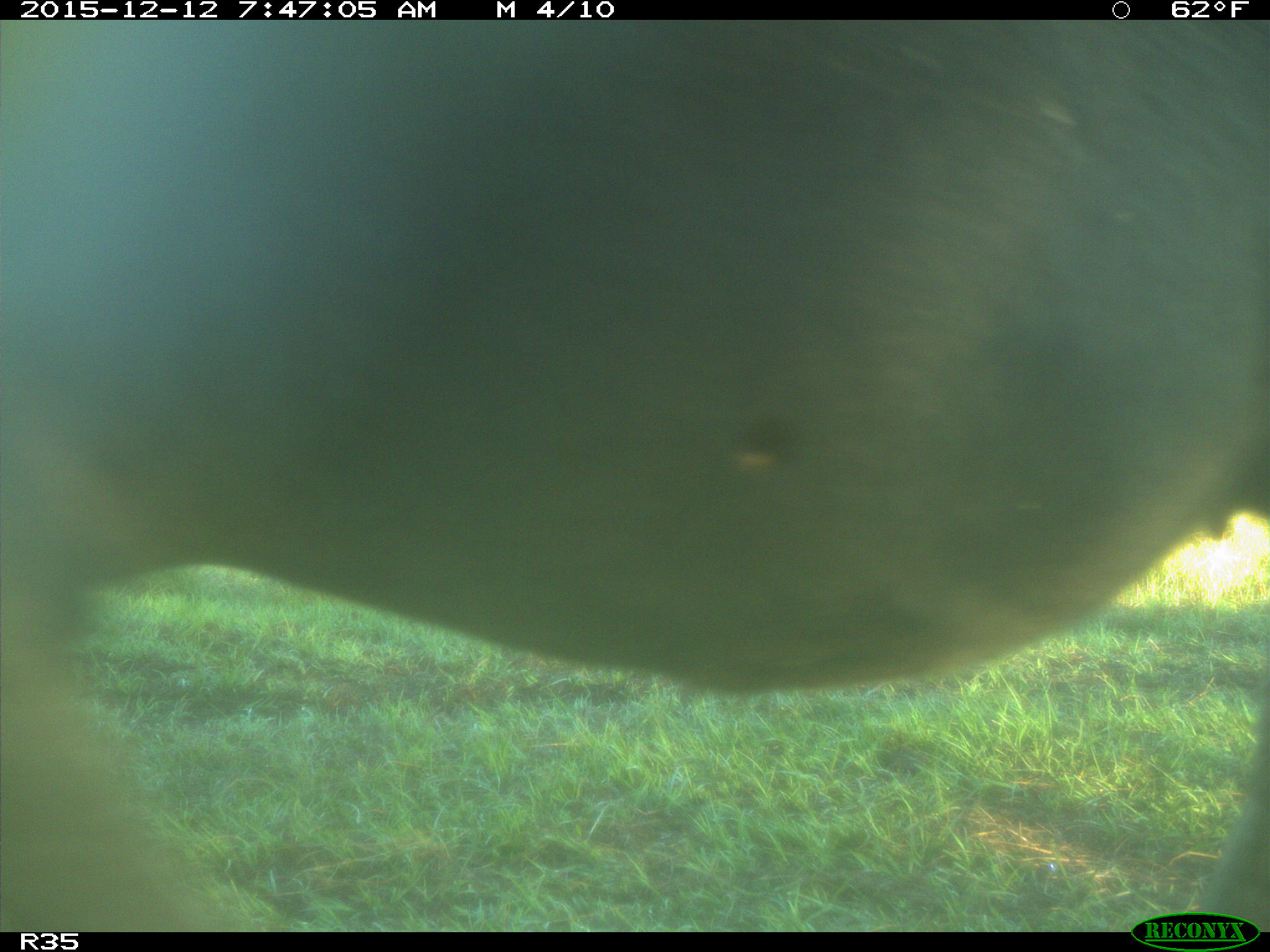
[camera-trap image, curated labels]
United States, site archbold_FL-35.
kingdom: Animalia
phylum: Chordata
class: Mammalia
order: Artiodactyla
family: Bovidae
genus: Bos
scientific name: Bos taurus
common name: domestic cow